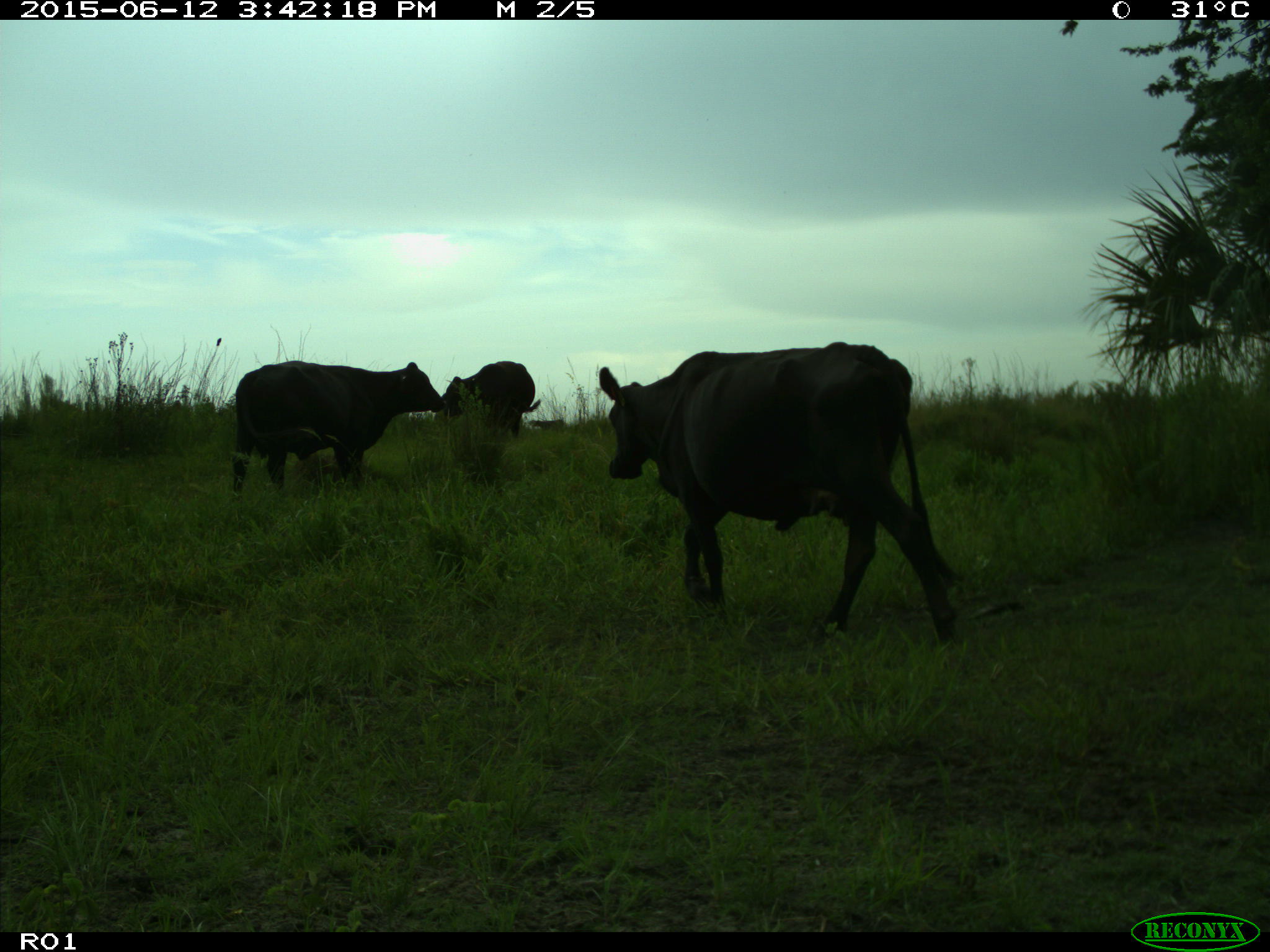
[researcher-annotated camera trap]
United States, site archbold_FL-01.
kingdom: Animalia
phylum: Chordata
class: Mammalia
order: Artiodactyla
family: Bovidae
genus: Bos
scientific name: Bos taurus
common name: domestic cow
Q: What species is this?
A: Bos taurus (domestic cow).